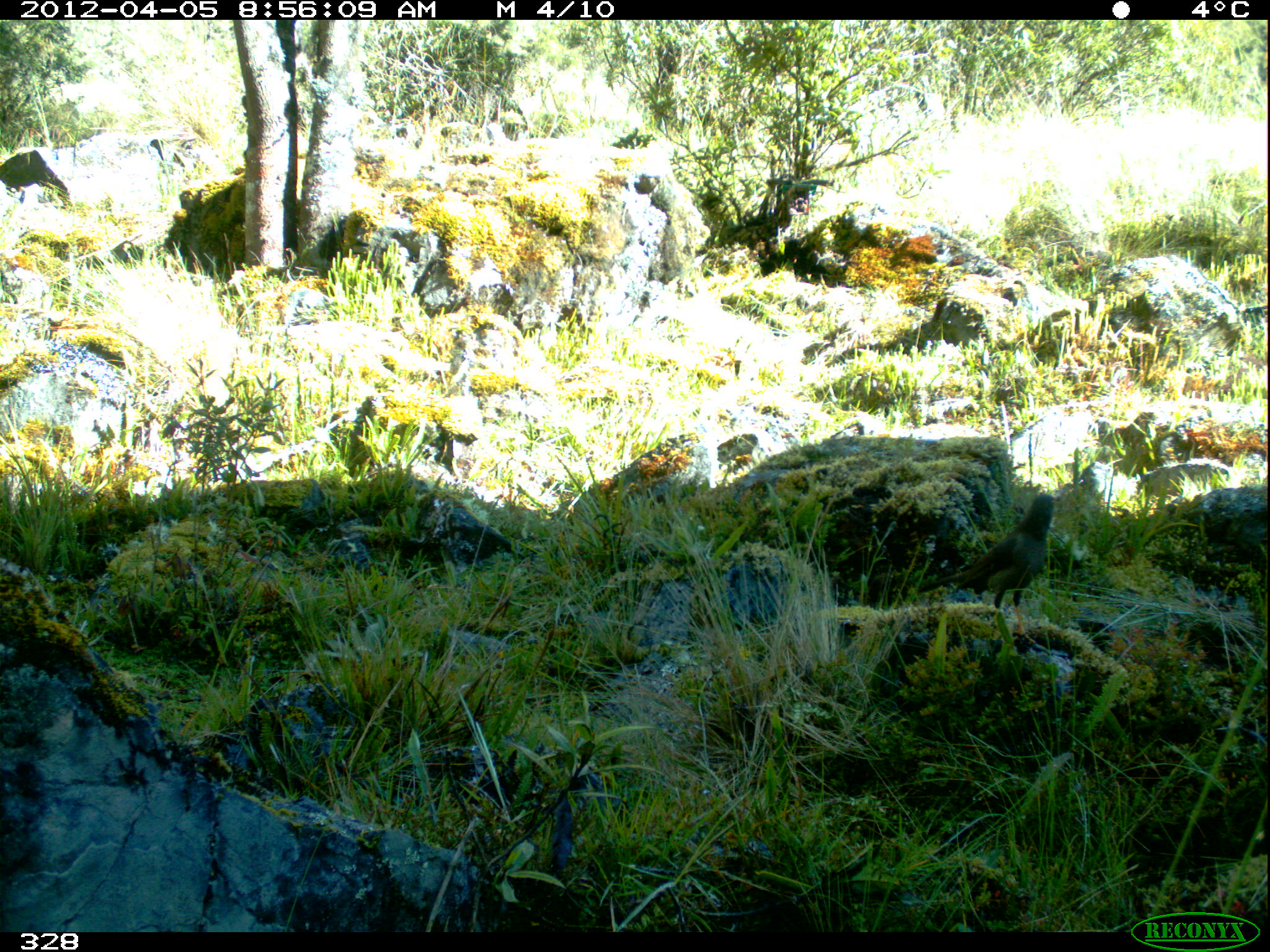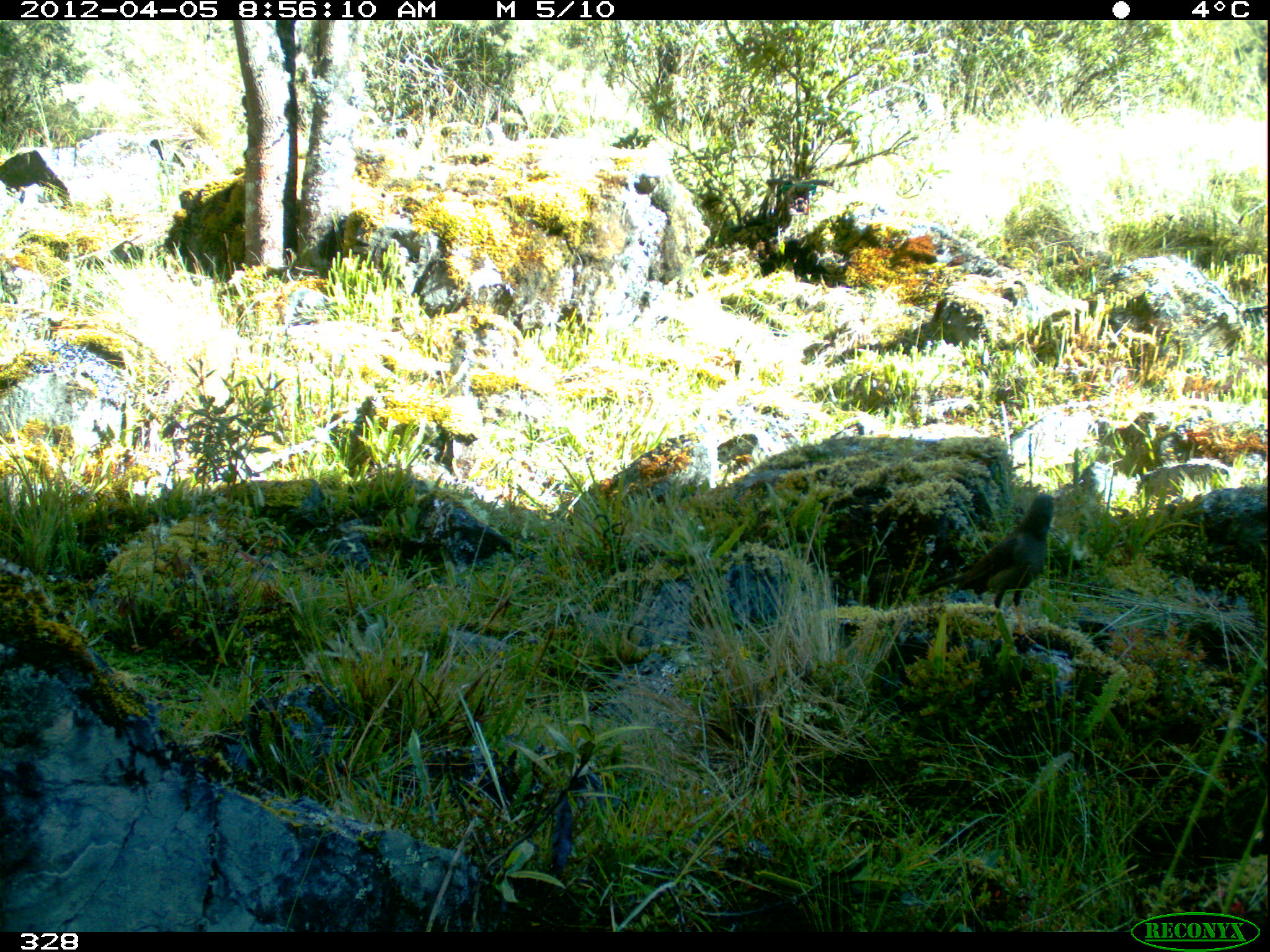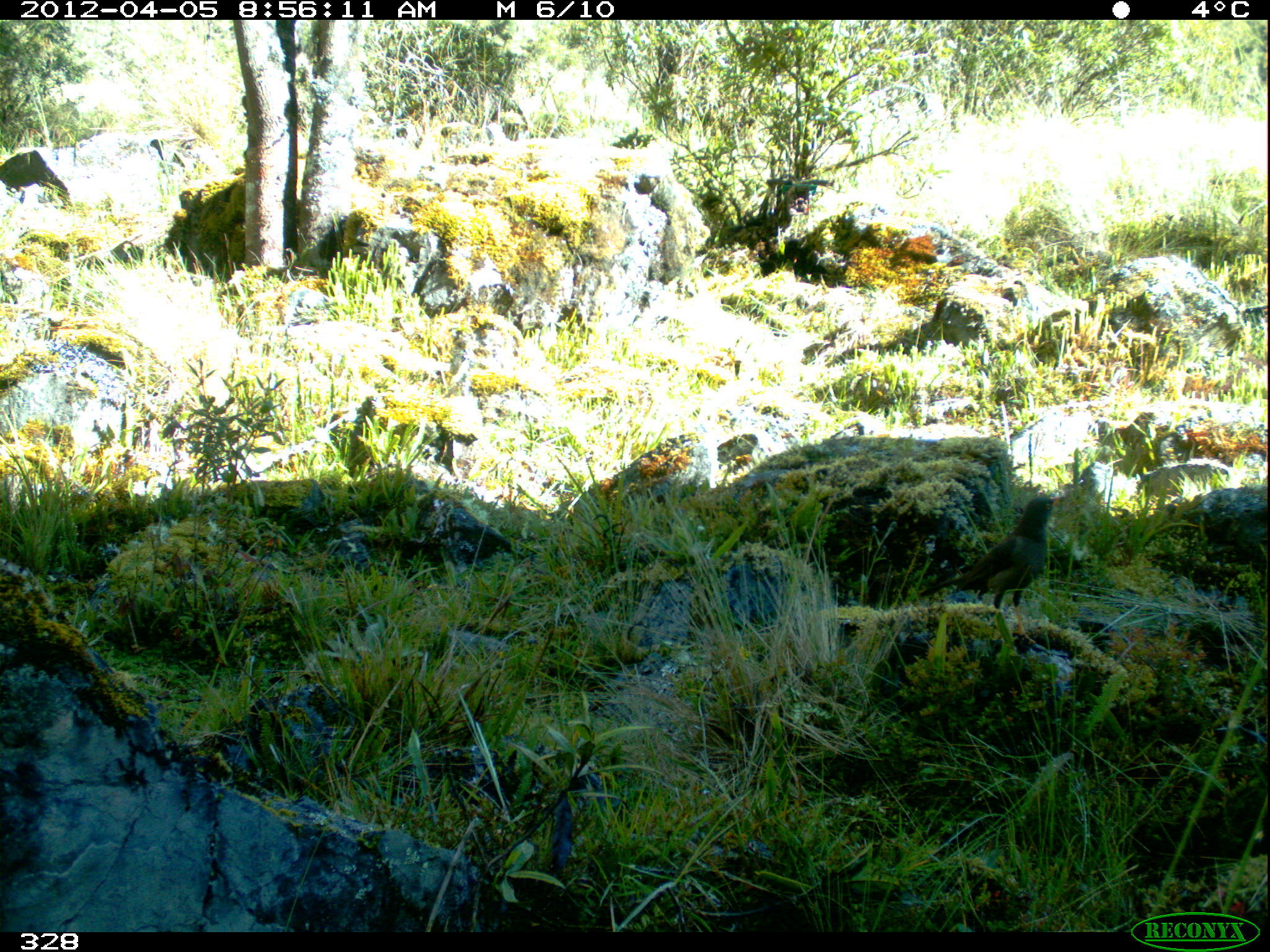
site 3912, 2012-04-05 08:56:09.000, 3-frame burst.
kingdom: Animalia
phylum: Chordata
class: Aves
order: Passeriformes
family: Turdidae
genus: Turdus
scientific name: Turdus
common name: true thrushes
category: turdus sp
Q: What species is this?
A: Turdus sp (true thrushes) (Turdus).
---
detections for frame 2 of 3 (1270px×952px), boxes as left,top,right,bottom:
turdus sp: 917,493,1062,641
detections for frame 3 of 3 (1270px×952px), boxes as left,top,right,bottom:
turdus sp: 917,495,1062,641